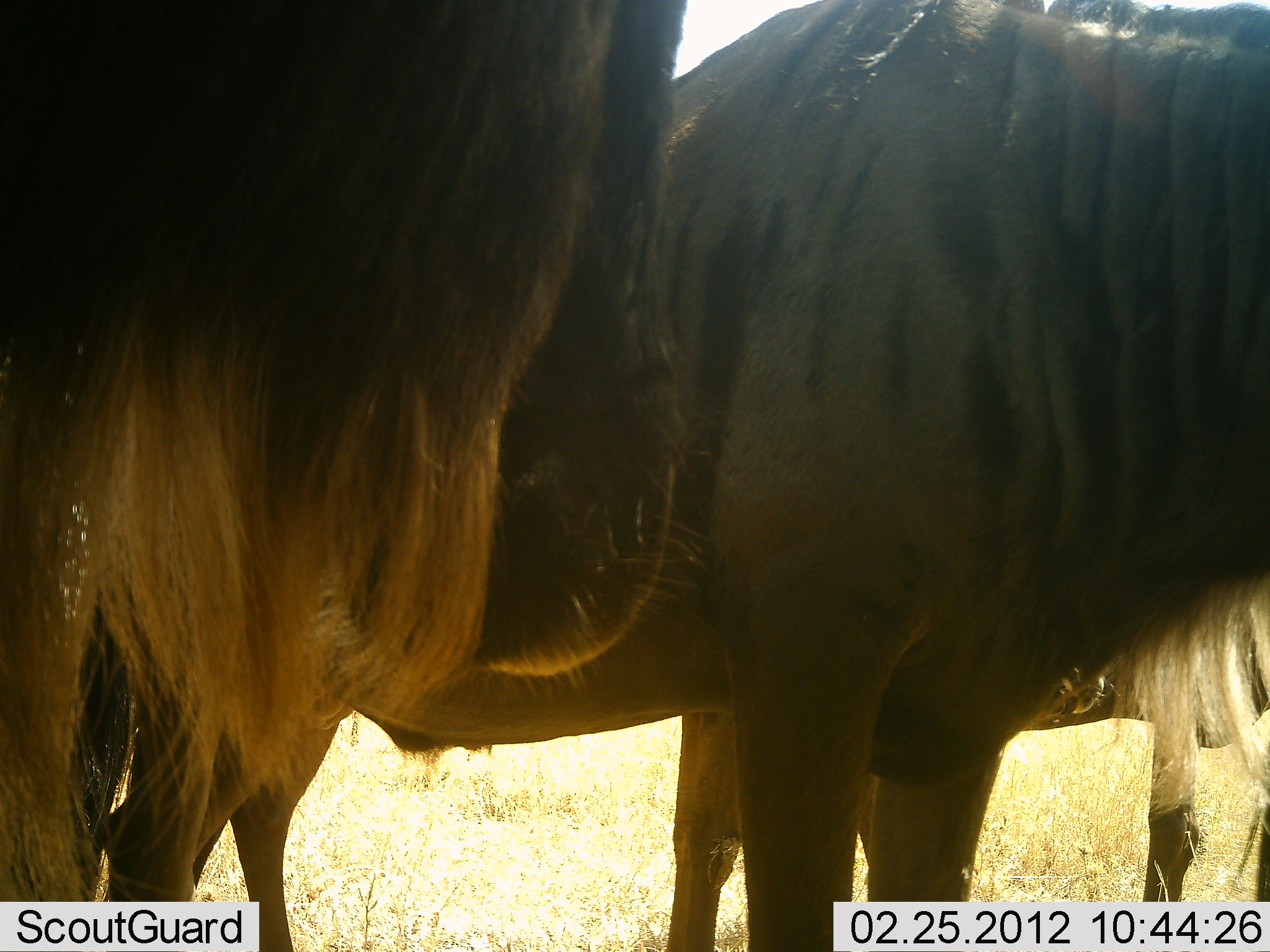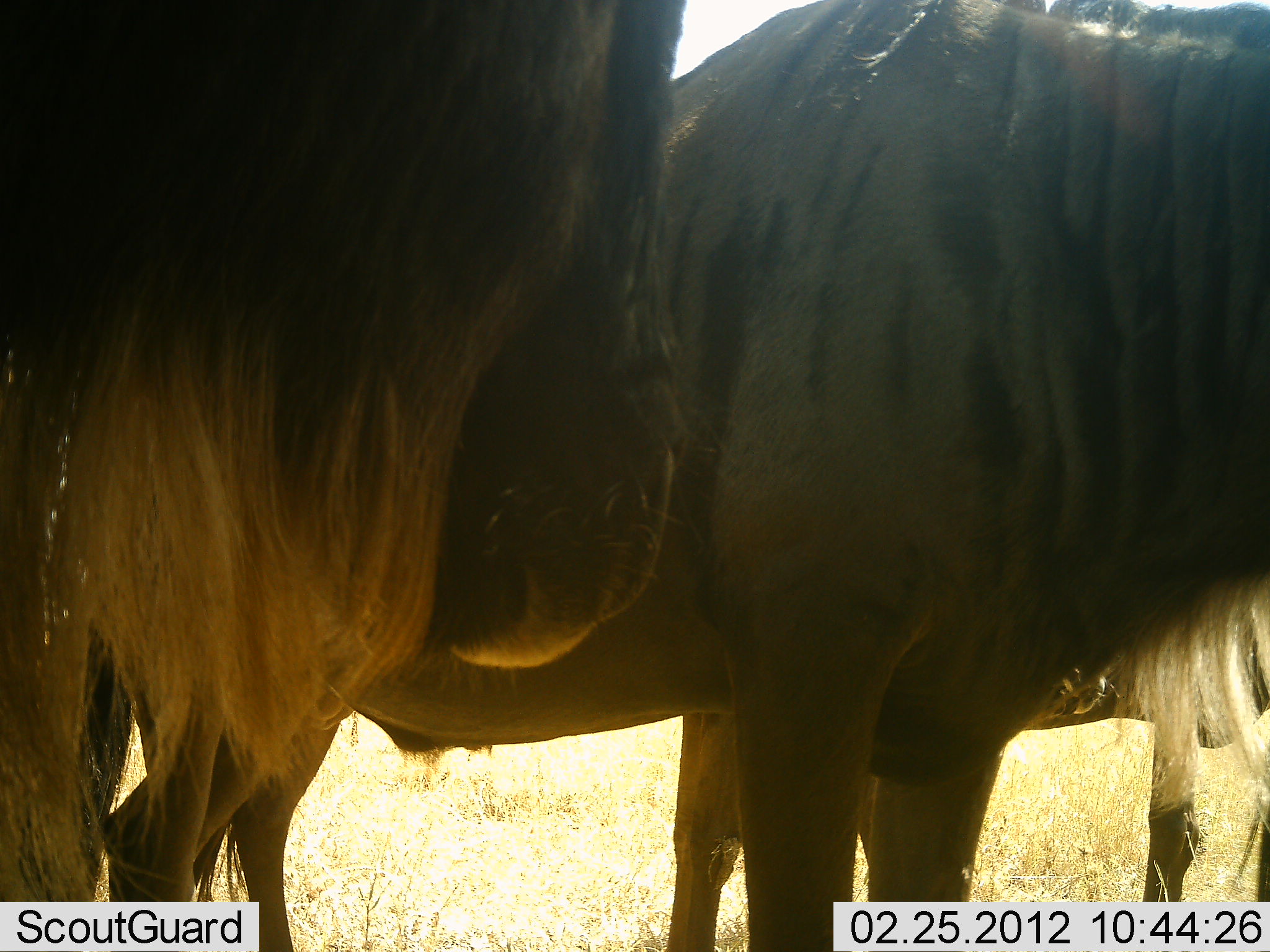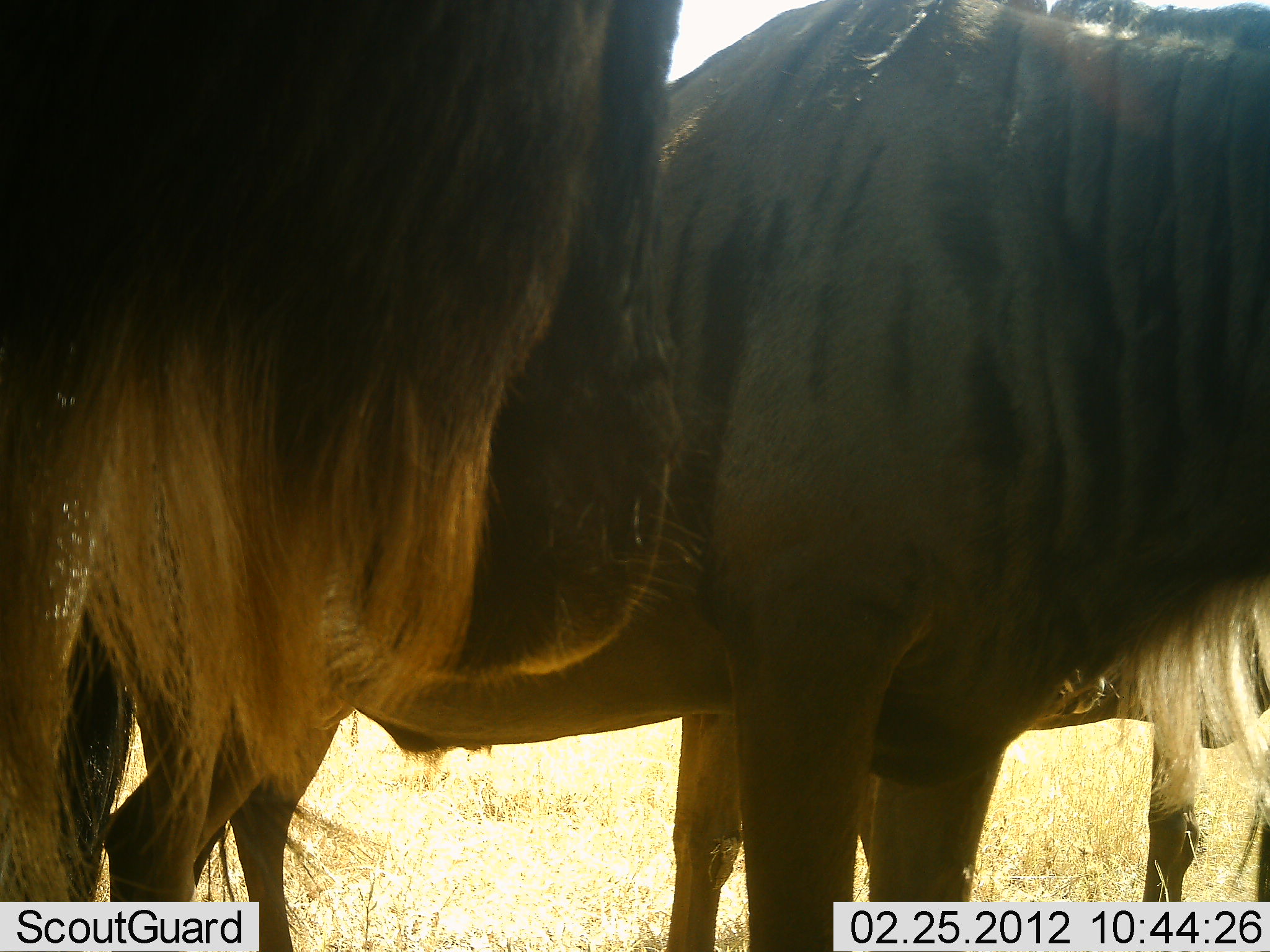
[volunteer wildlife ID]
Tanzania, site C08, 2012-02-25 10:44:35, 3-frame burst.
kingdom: Animalia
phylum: Chordata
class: Mammalia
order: Artiodactyla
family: Bovidae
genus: Connochaetes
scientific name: Connochaetes taurinus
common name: blue wildebeest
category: wildebeest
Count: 3.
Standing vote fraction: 100%.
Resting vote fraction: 0%.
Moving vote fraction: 0%.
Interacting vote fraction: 0%.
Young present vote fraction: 0%.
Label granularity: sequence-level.